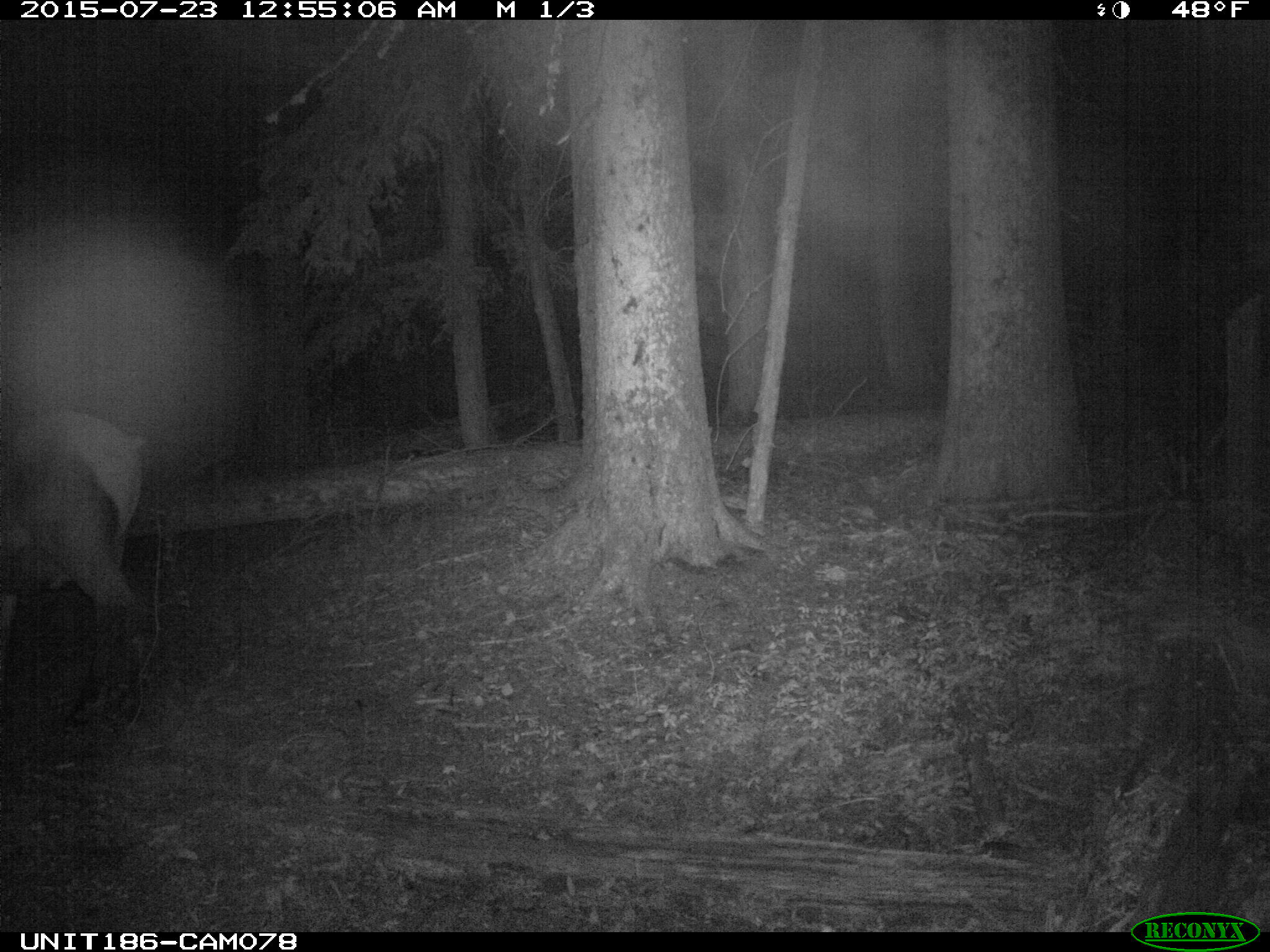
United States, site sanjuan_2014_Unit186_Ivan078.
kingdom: Animalia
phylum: Chordata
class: Mammalia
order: Artiodactyla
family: Cervidae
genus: Cervus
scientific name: Cervus elaphus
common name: red deer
Cervus elaphus (red deer).